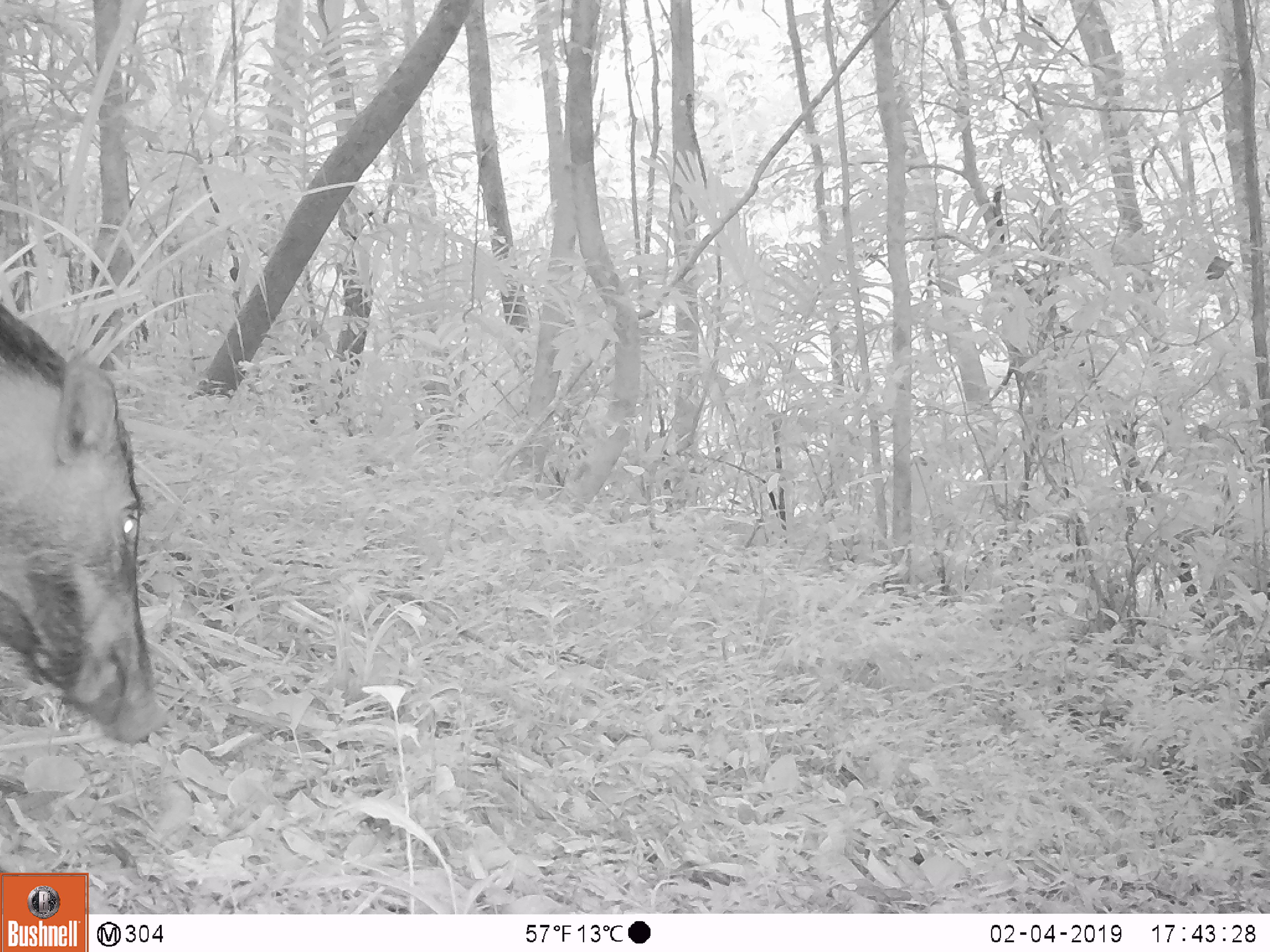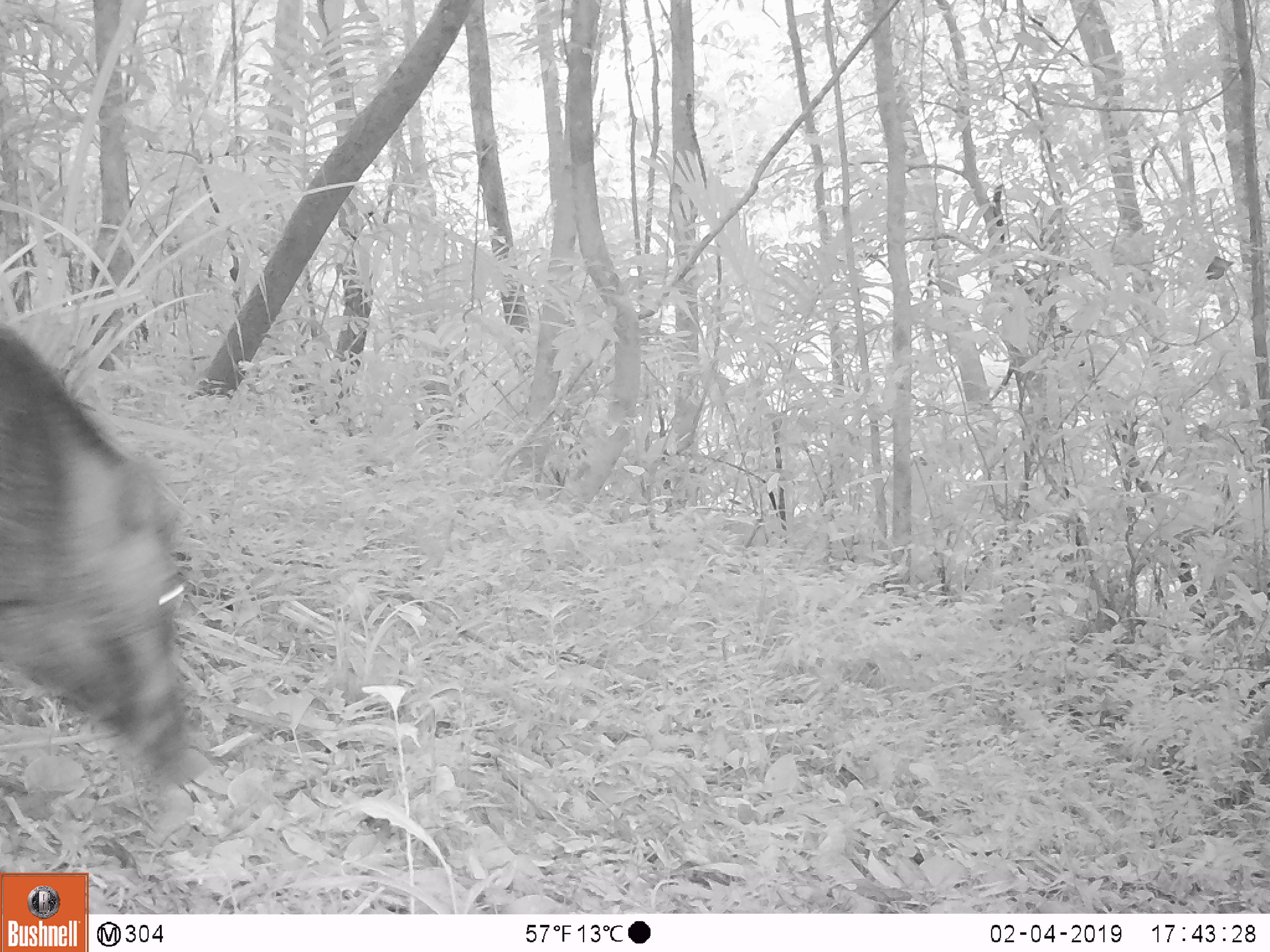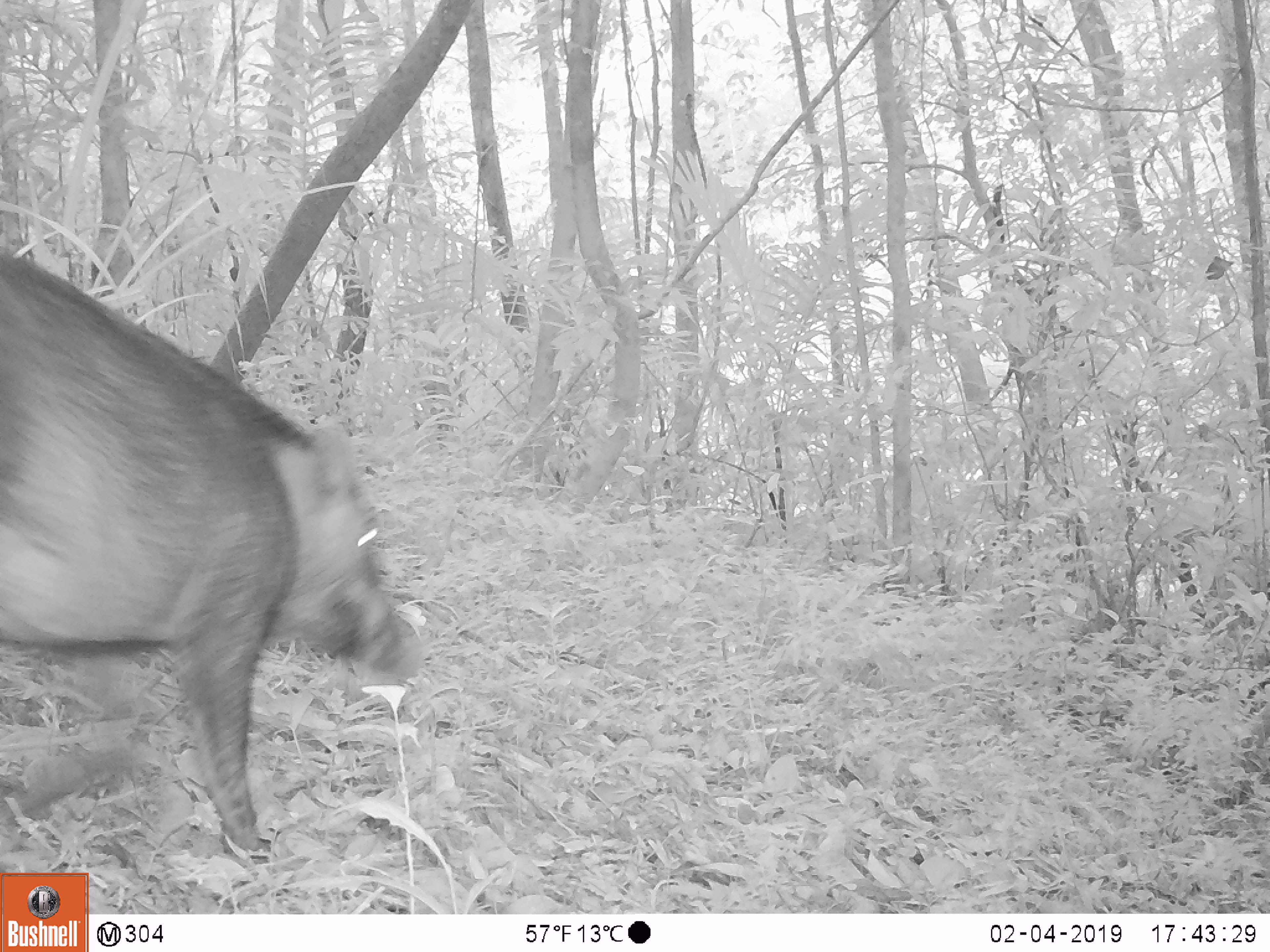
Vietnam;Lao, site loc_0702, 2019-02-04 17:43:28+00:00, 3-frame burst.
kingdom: Animalia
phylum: Chordata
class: Mammalia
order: Artiodactyla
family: Suidae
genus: Sus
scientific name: Sus scrofa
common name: eurasian wild pig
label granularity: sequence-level